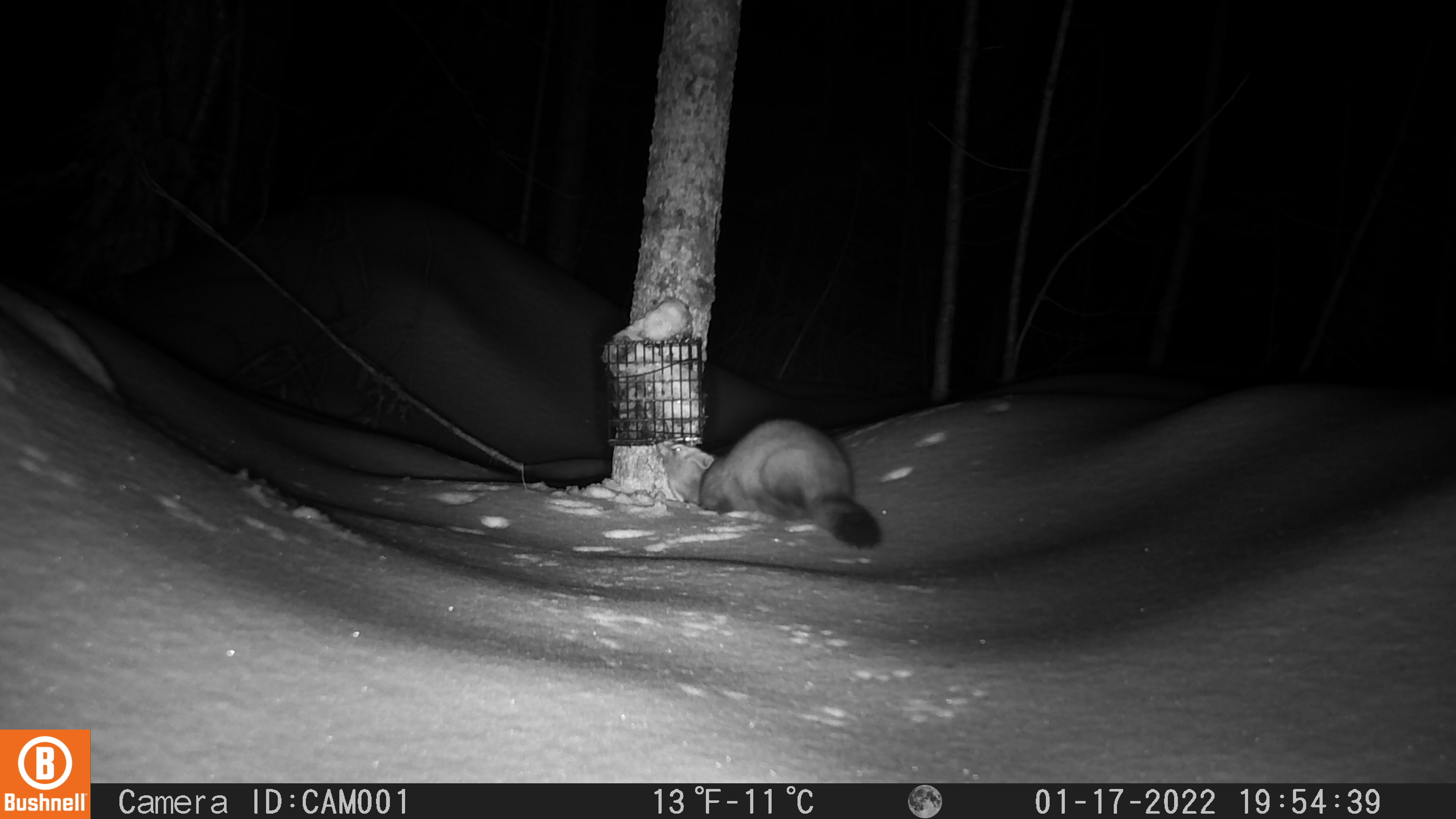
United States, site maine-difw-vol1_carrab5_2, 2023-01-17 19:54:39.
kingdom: Animalia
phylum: Chordata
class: Mammalia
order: Carnivora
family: Mustelidae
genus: Martes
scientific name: Martes americana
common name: american marten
American marten (Martes americana).